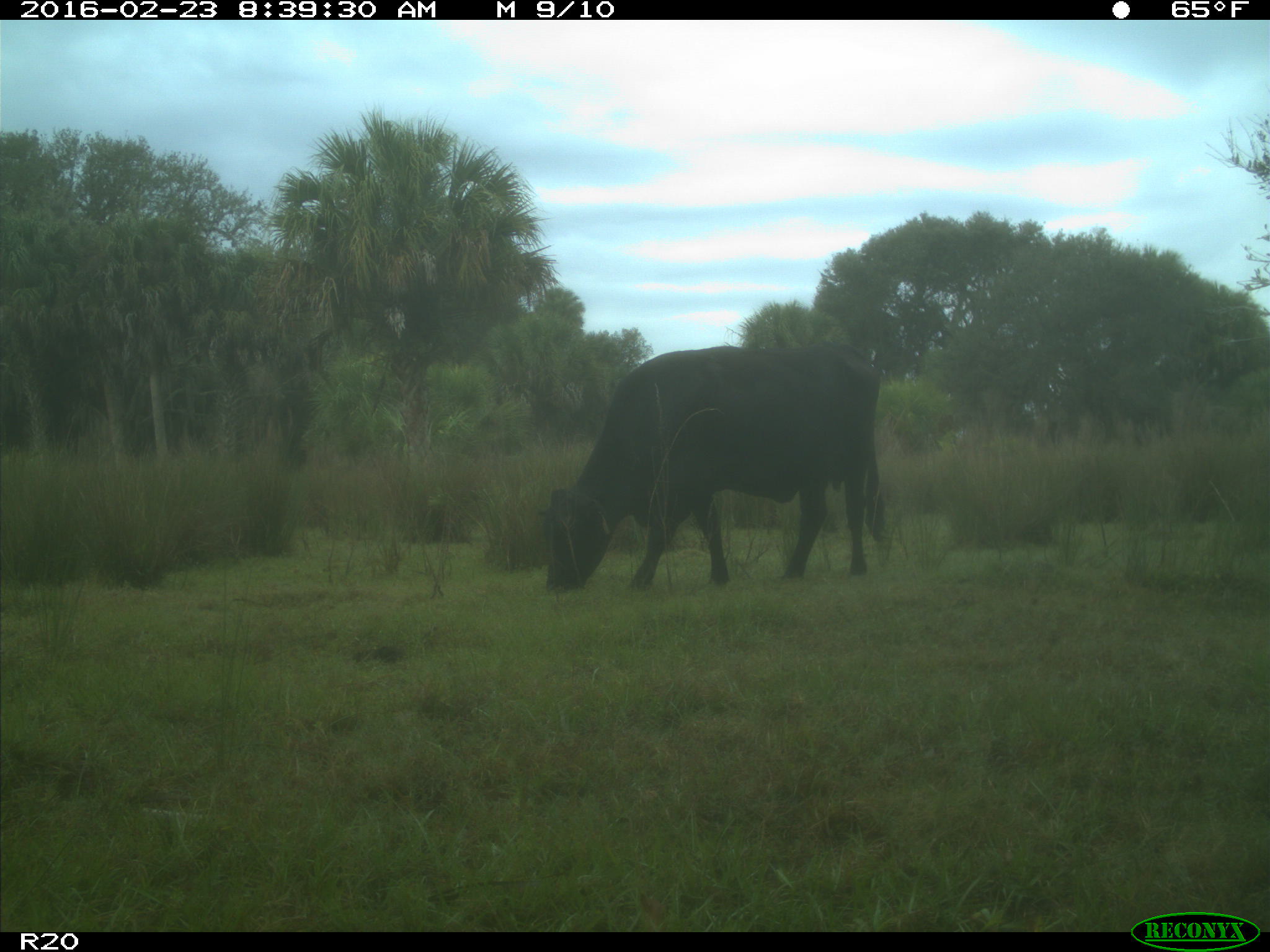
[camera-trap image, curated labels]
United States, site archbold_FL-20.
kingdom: Animalia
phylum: Chordata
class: Mammalia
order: Artiodactyla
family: Bovidae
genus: Bos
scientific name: Bos taurus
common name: domestic cow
Bos taurus (domestic cow).